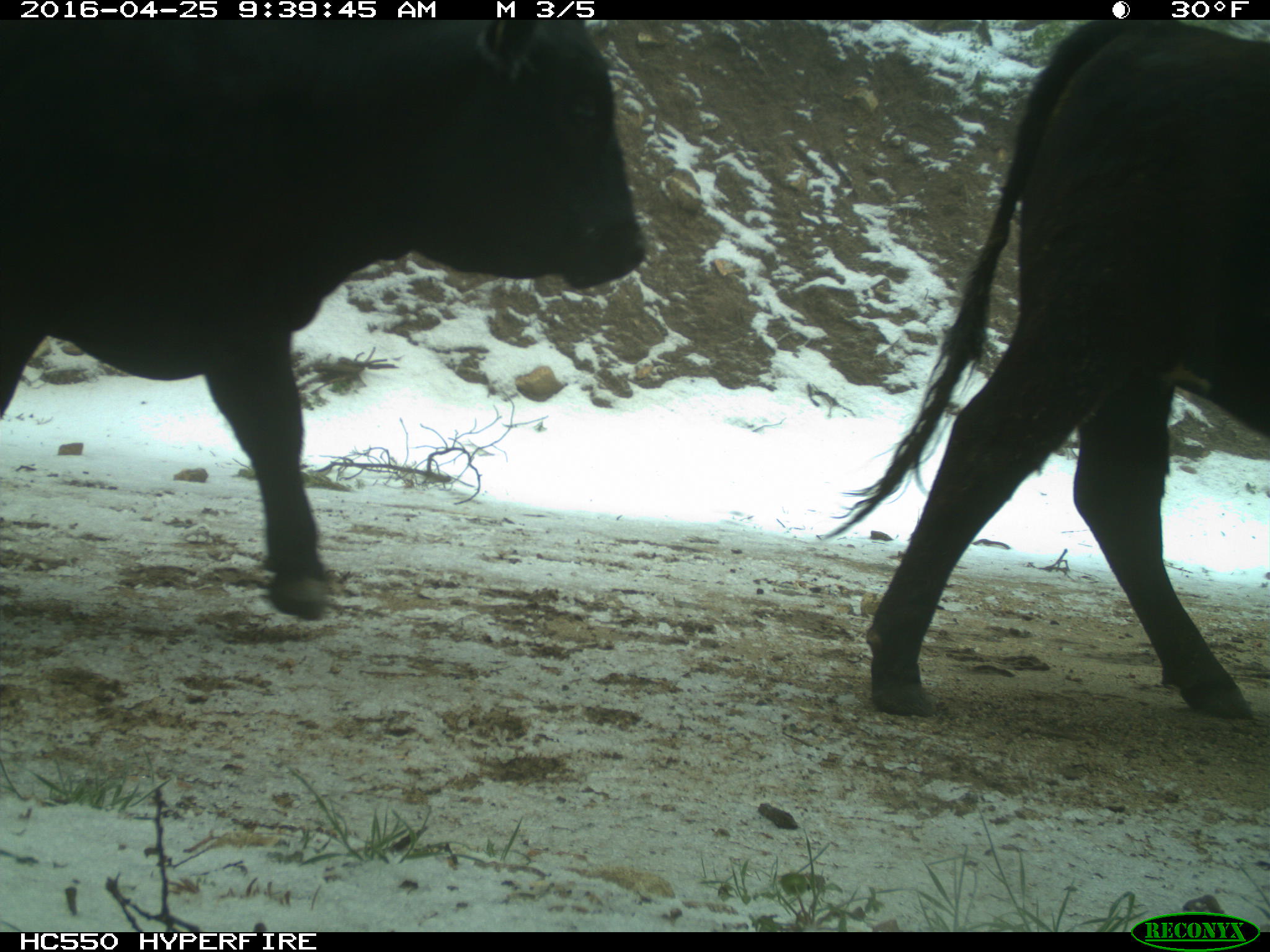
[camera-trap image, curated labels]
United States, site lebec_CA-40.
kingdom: Animalia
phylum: Chordata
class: Mammalia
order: Artiodactyla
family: Bovidae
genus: Bos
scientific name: Bos taurus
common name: domestic cow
Bos taurus (domestic cow).